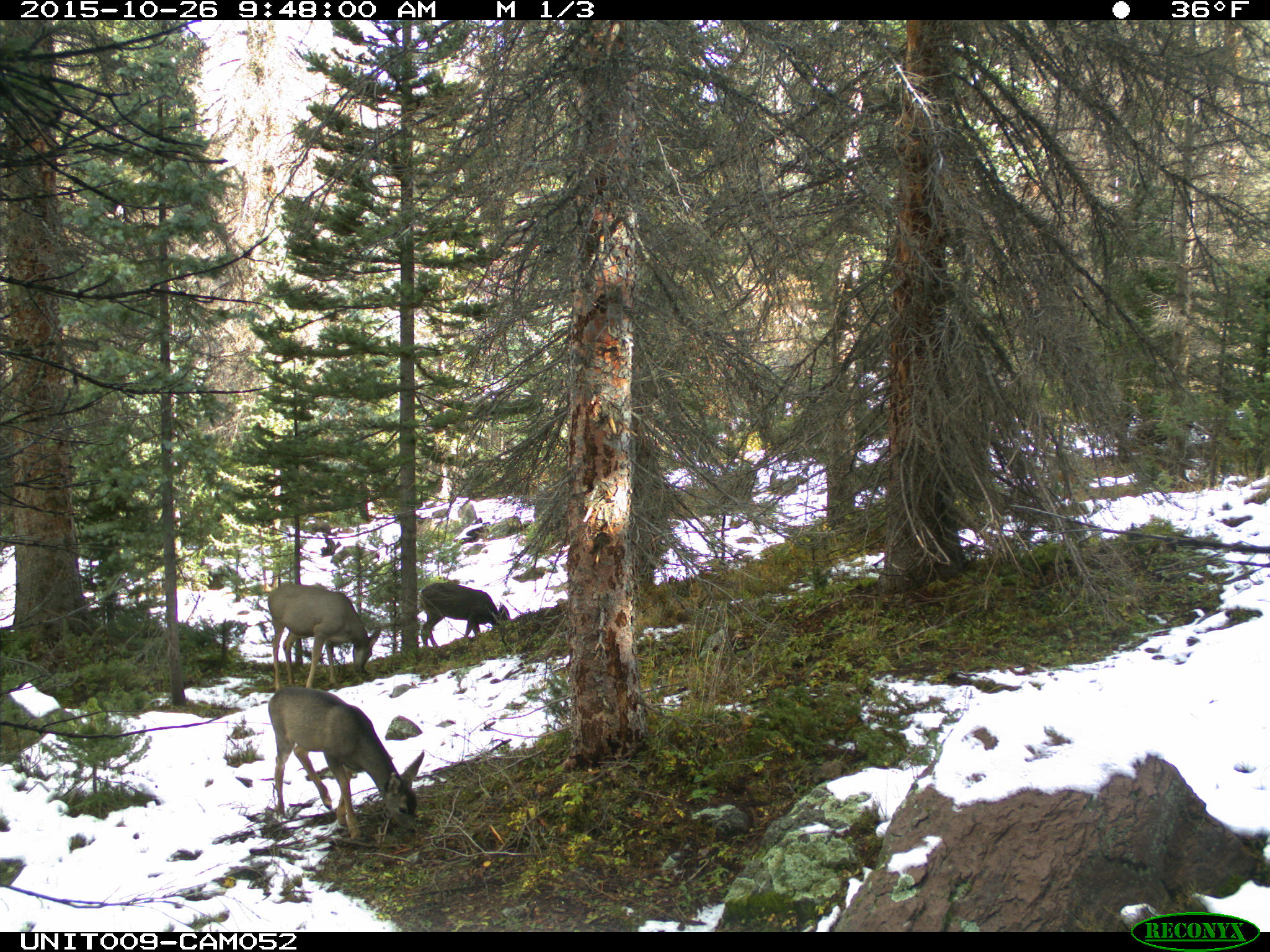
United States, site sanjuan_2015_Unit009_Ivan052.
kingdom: Animalia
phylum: Chordata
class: Mammalia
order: Artiodactyla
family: Cervidae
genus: Odocoileus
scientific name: Odocoileus hemionus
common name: mule deer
Odocoileus hemionus (mule deer).